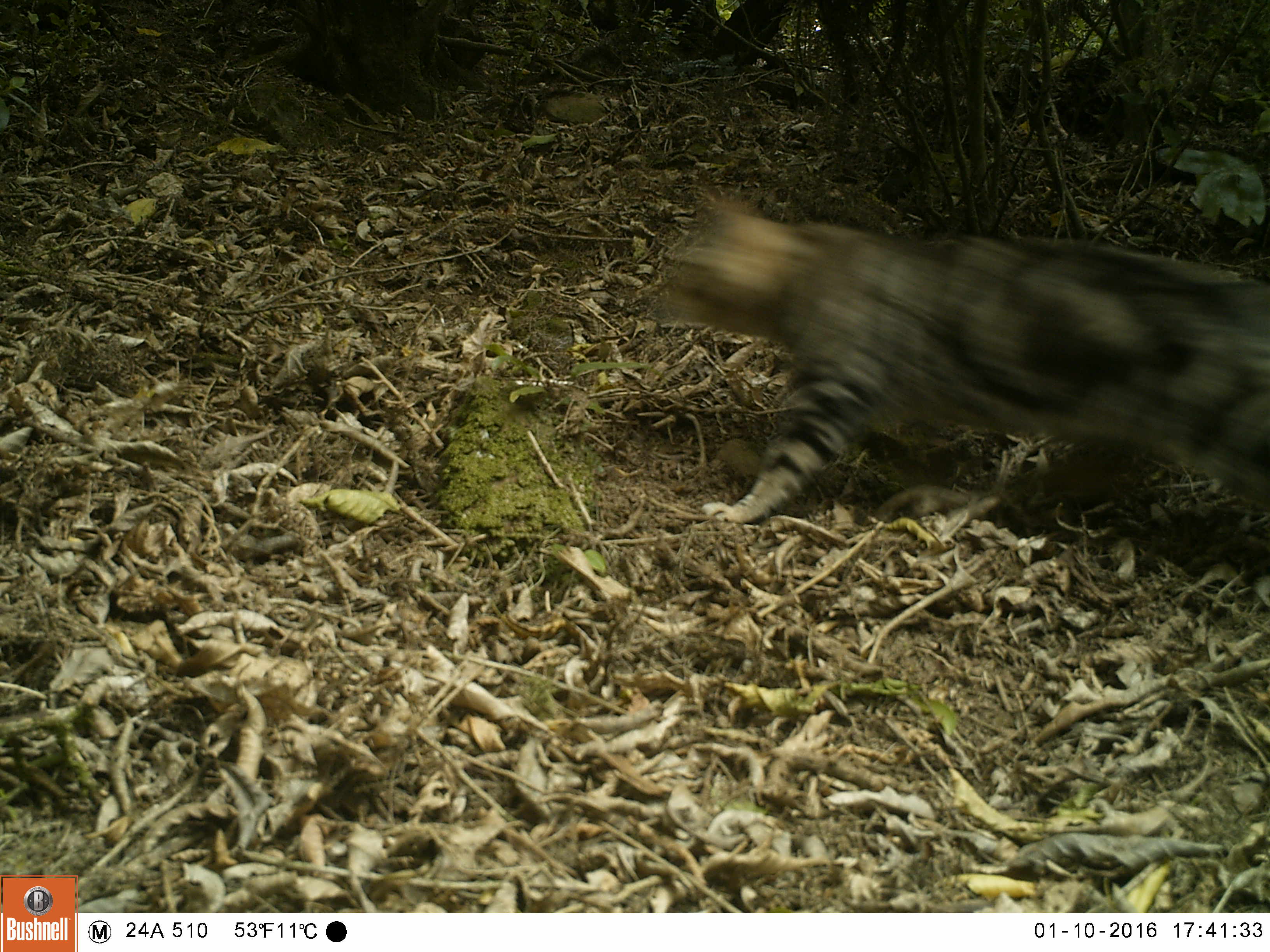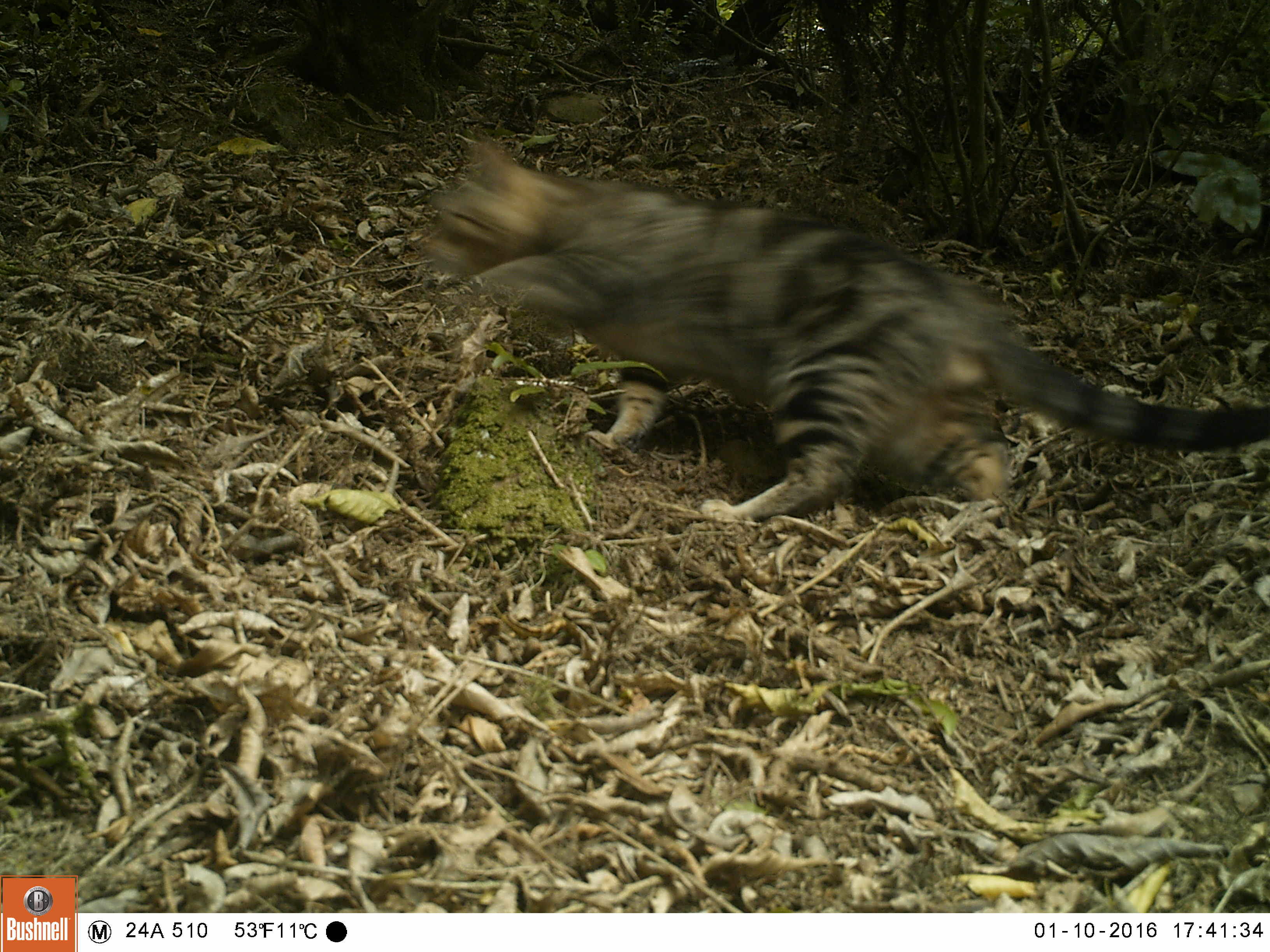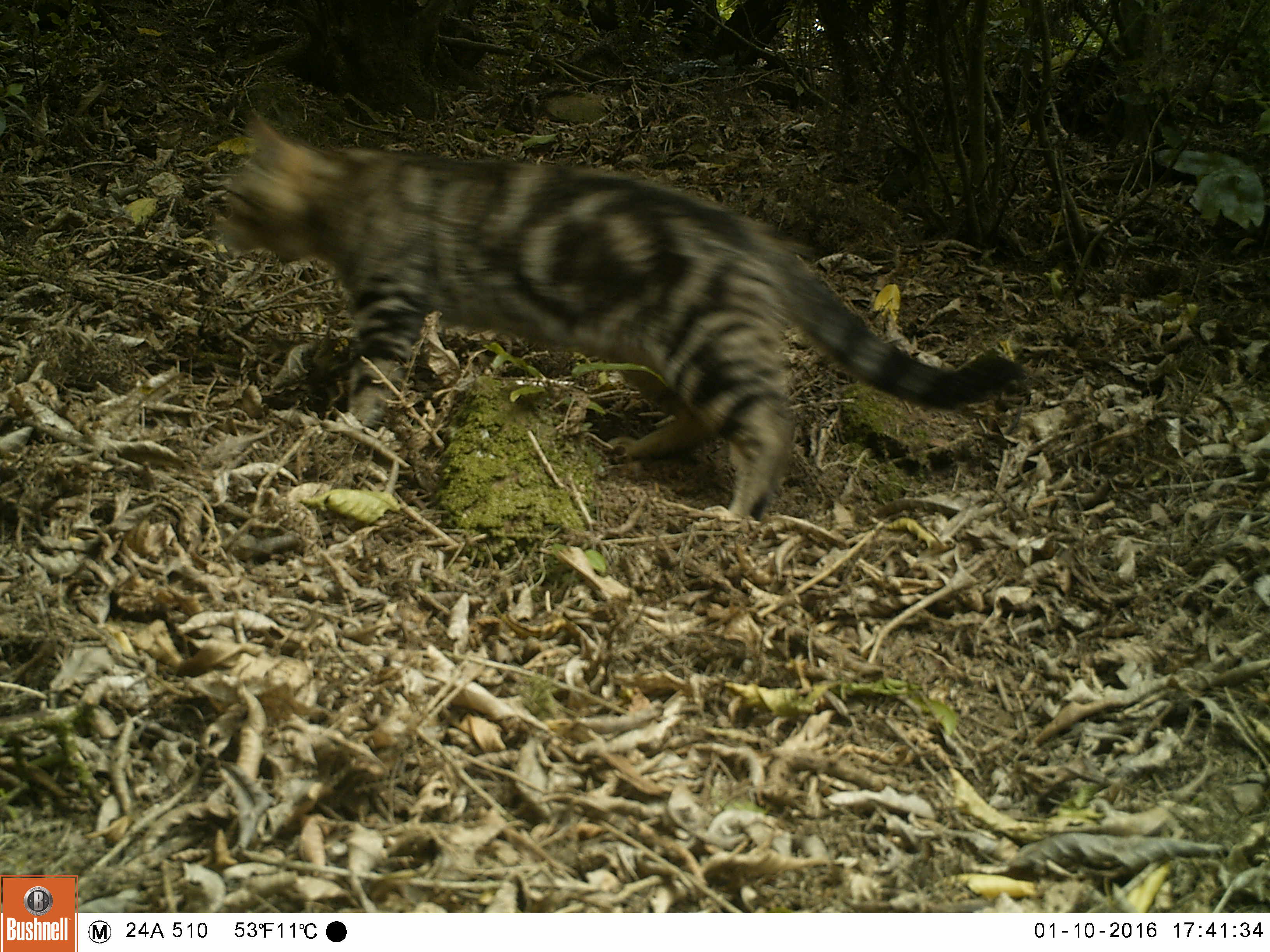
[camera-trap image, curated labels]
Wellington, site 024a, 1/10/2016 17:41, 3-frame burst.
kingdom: Animalia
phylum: Chordata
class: Mammalia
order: Carnivora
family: Felidae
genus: Felis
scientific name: Felis catus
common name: cat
Cat (Felis catus).